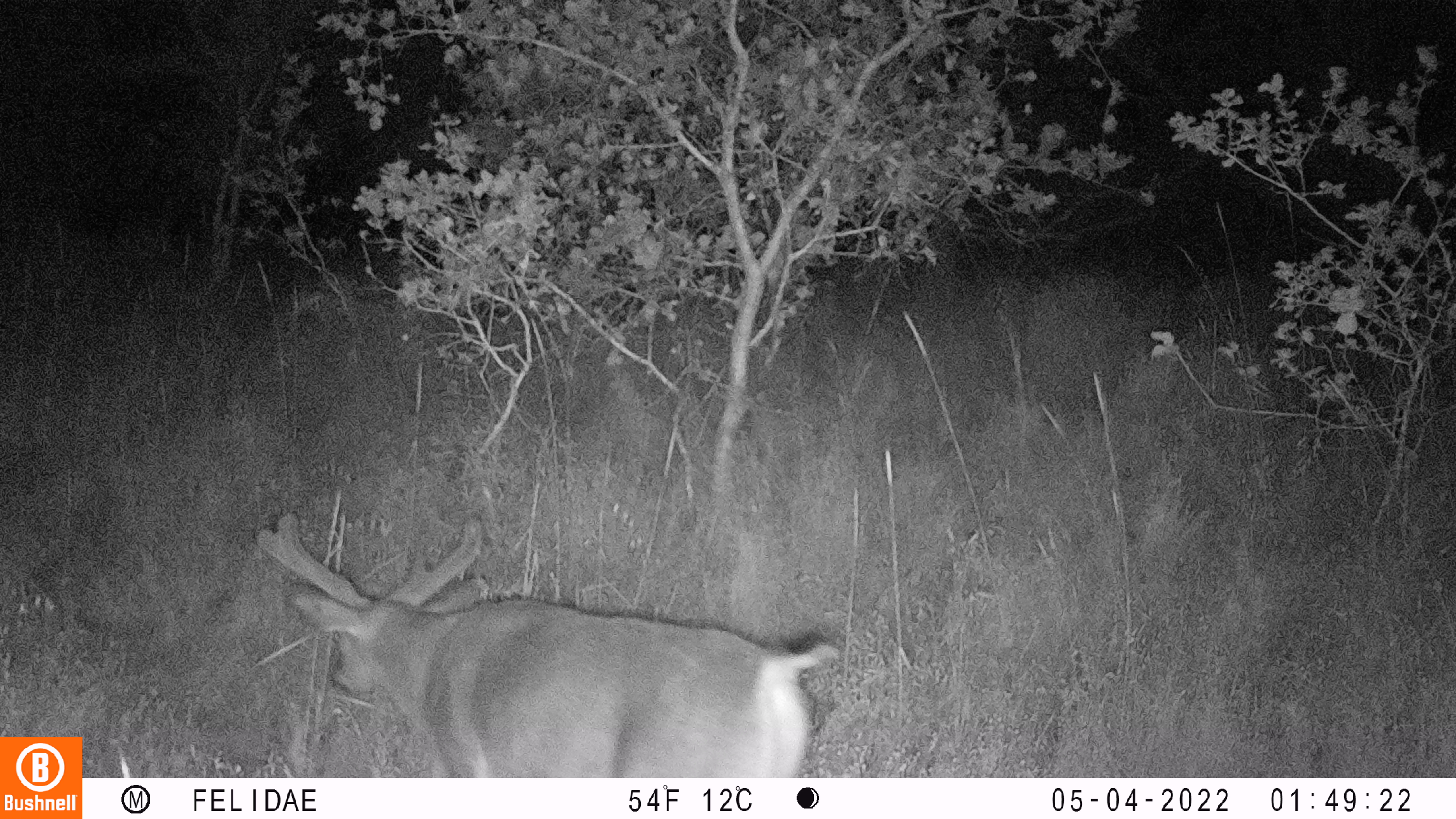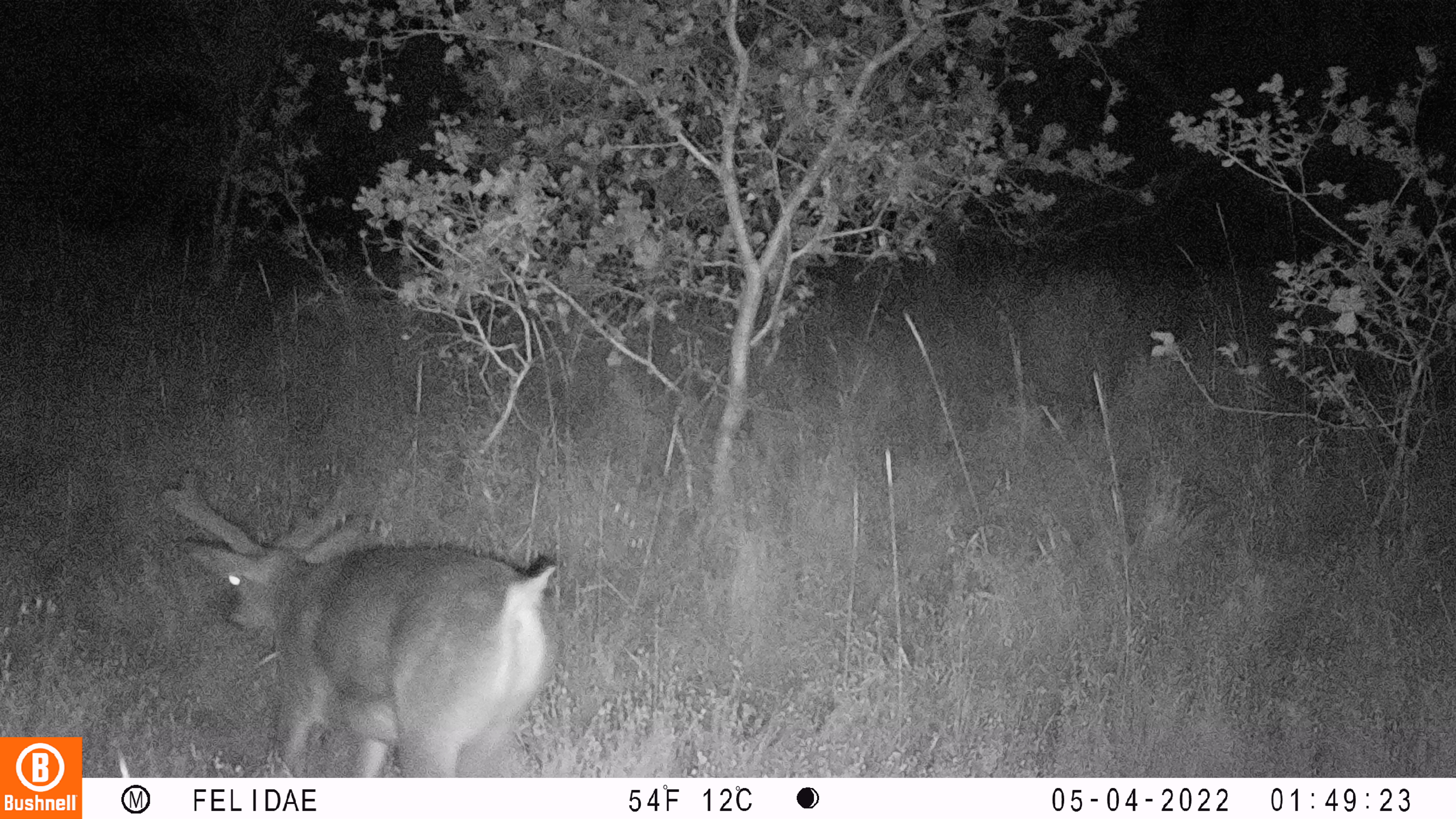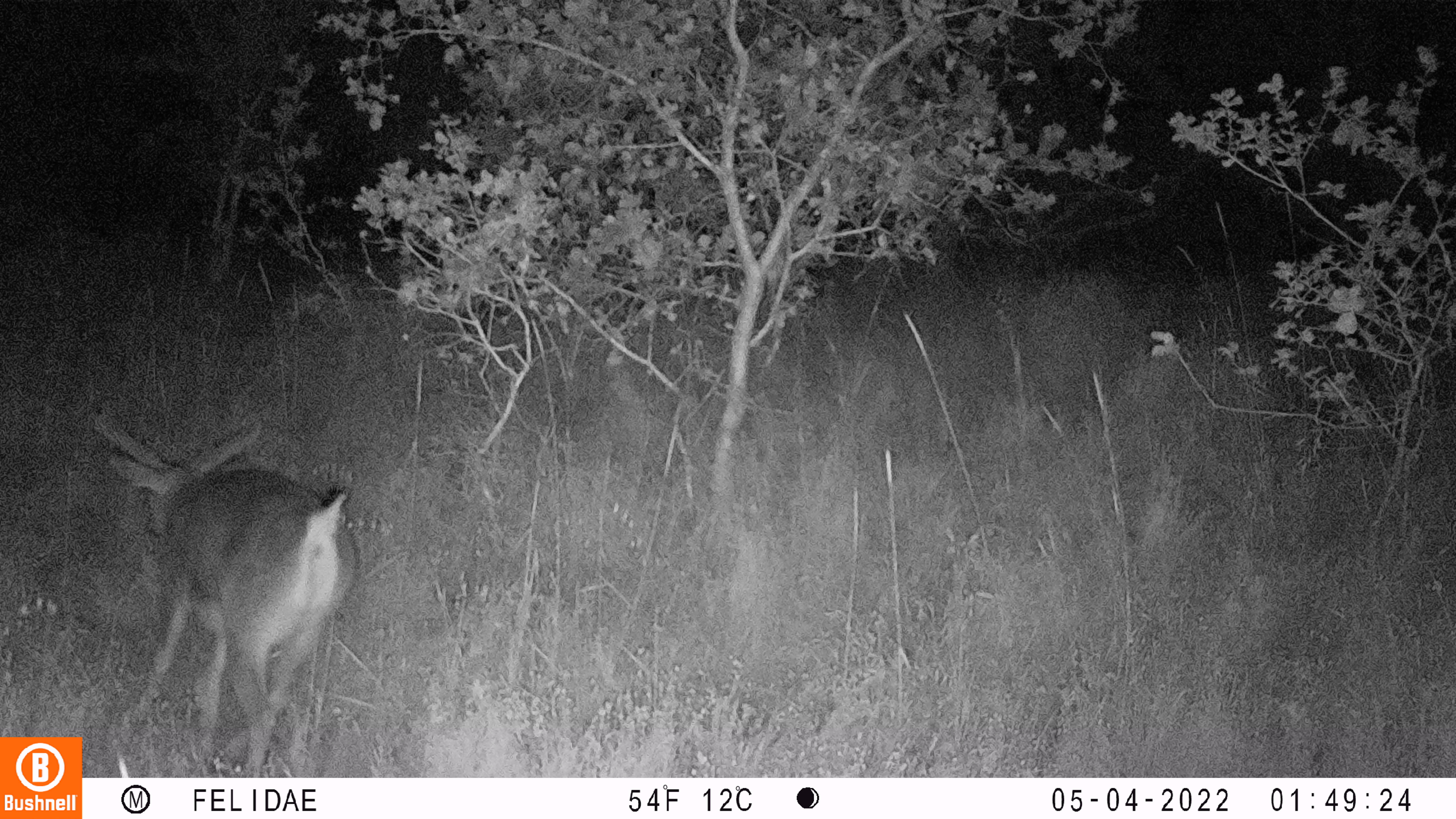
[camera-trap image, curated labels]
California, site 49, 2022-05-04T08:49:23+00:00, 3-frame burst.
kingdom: Animalia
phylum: Chordata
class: Mammalia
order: Artiodactyla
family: Cervidae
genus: Odocoileus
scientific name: Odocoileus hemionus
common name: mule deer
Mule deer (Odocoileus hemionus).